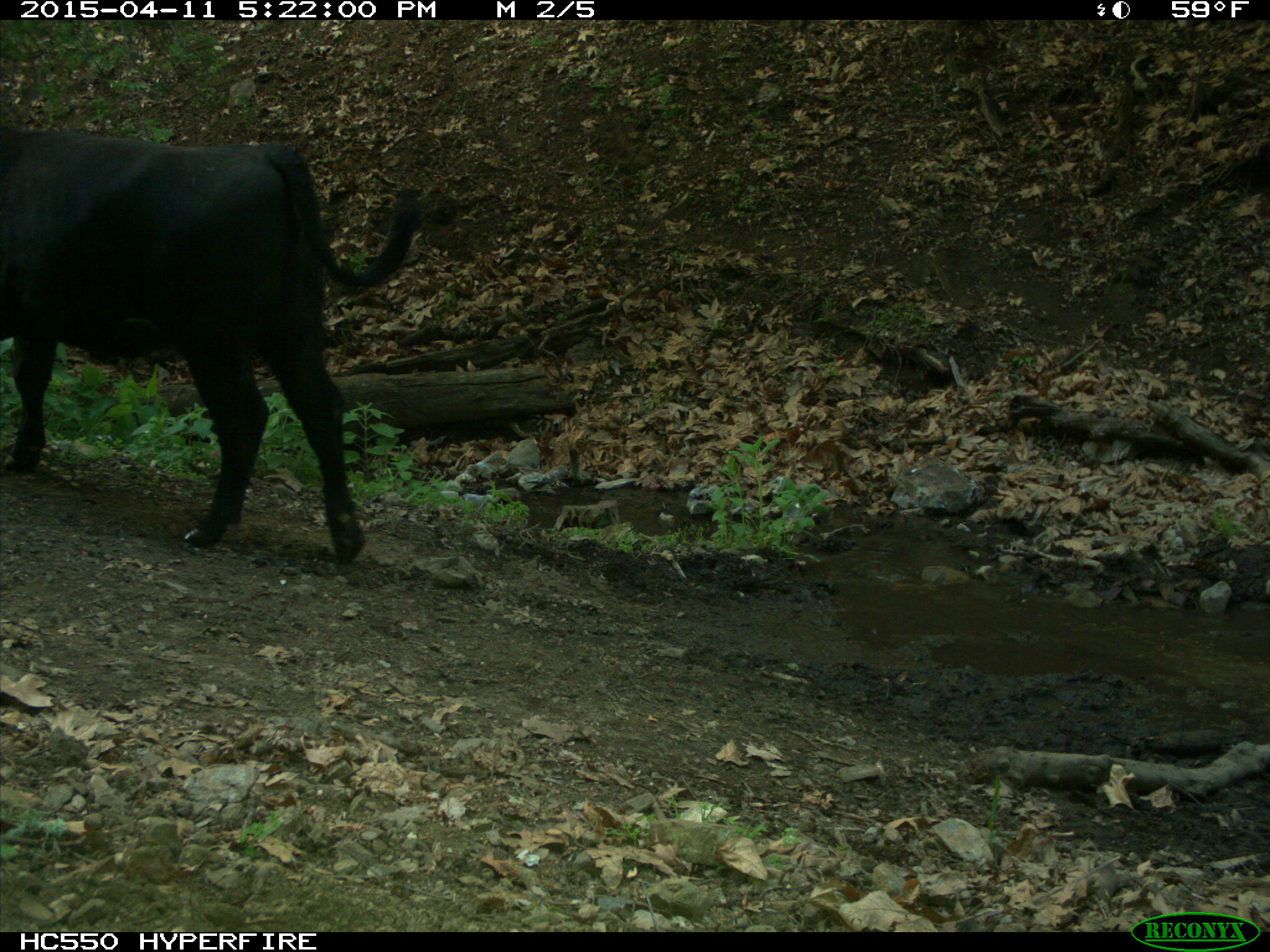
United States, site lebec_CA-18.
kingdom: Animalia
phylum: Chordata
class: Mammalia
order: Artiodactyla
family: Bovidae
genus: Bos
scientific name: Bos taurus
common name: domestic cow